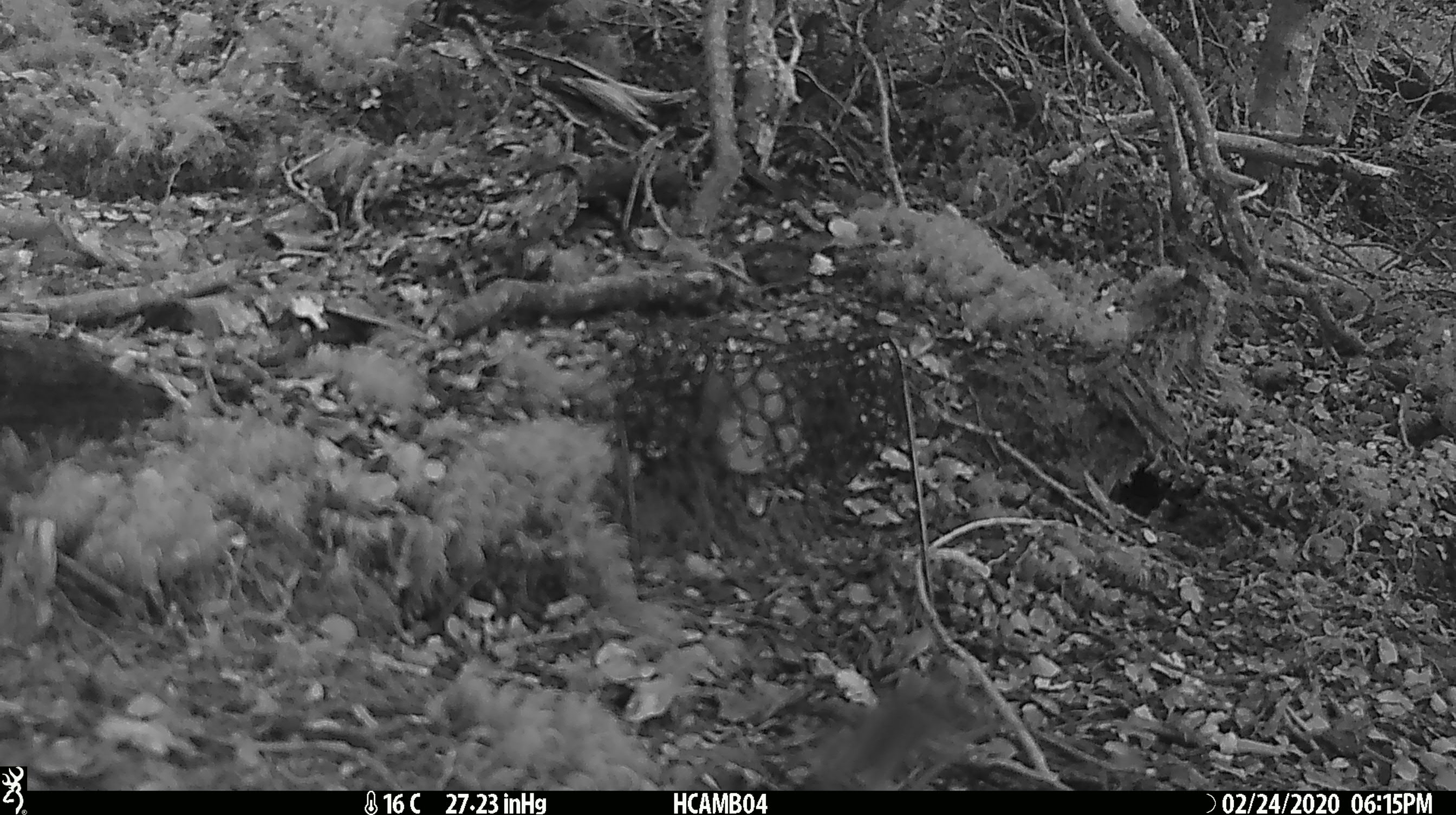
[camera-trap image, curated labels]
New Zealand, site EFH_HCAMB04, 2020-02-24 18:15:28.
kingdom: Animalia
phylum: Chordata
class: Mammalia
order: Rodentia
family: Muridae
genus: Mus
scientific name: Mus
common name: mouse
Mouse (Mus).